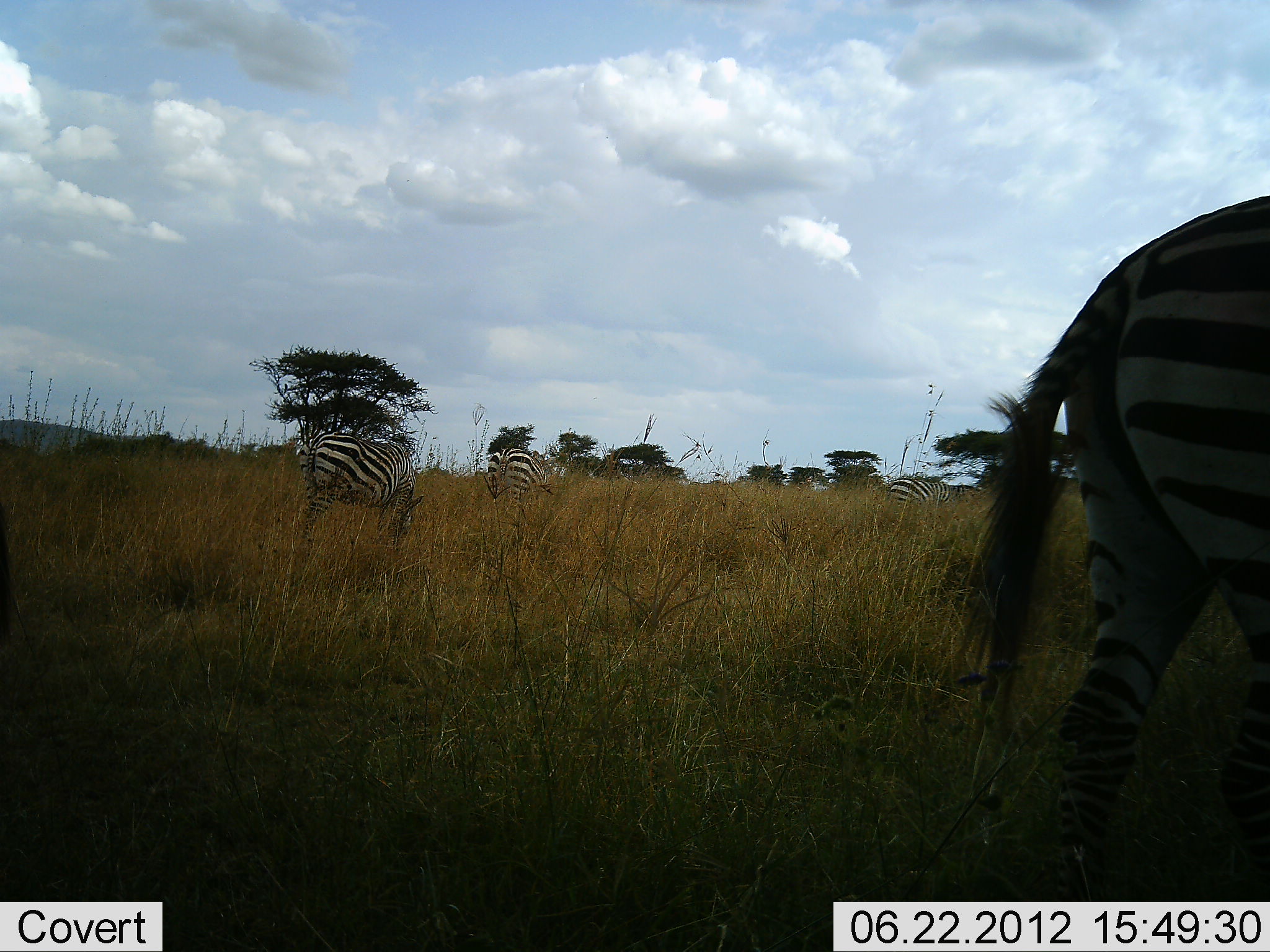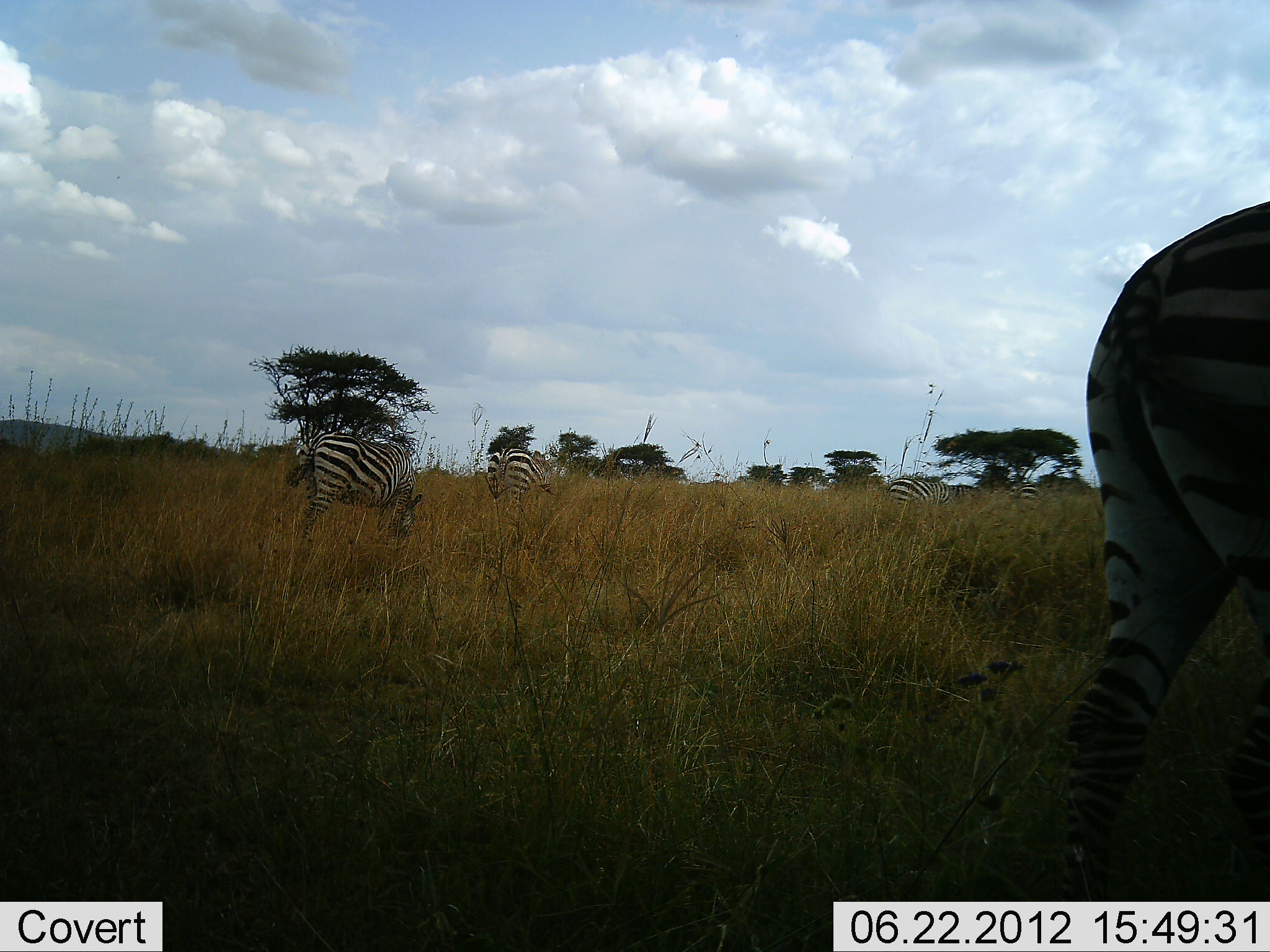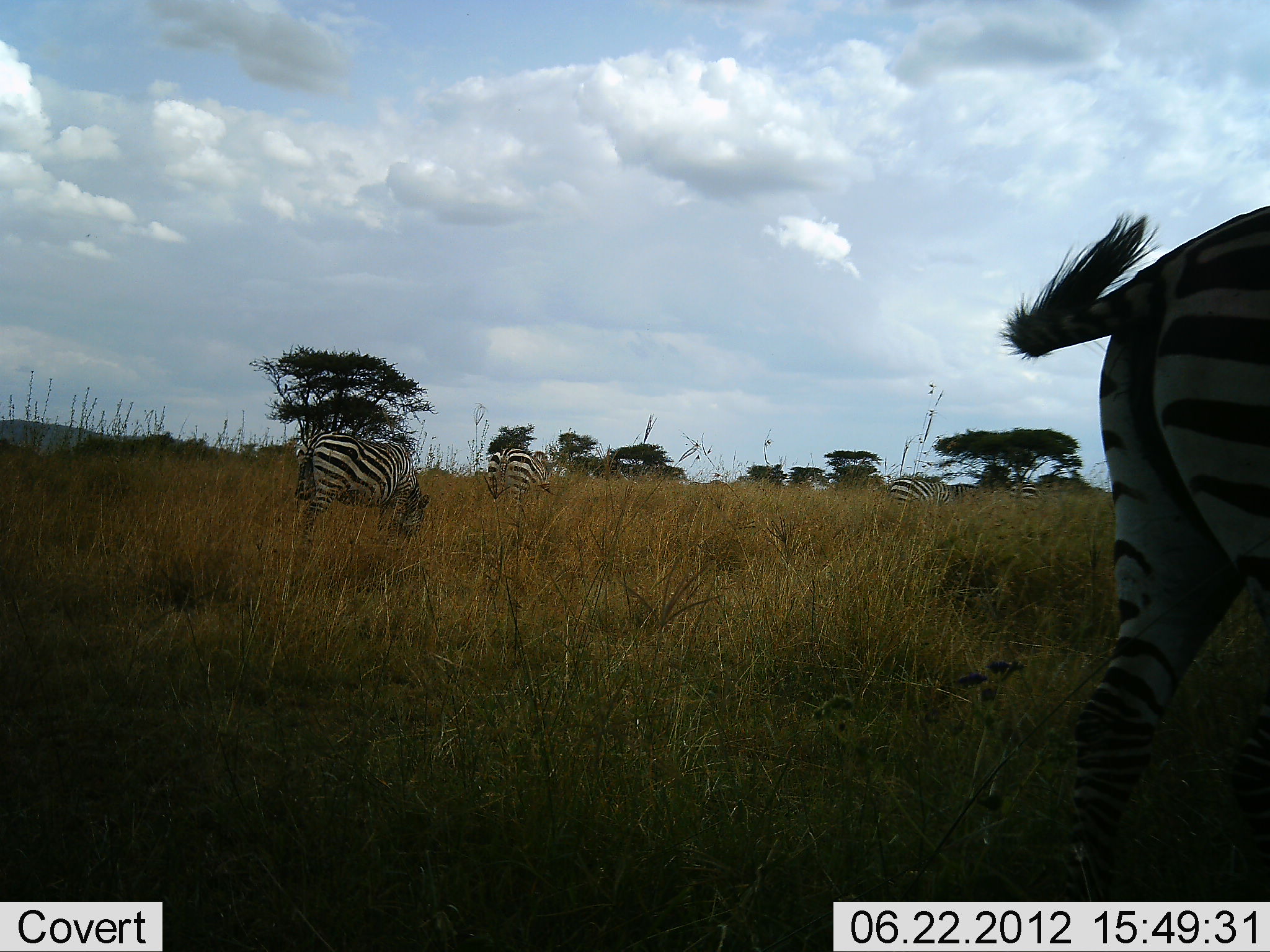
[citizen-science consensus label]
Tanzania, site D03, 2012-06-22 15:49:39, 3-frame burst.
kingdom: Animalia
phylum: Chordata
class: Mammalia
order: Perissodactyla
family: Equidae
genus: Equus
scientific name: Equus quagga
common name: plains zebra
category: zebra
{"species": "zebra (plains zebra) (Equus quagga)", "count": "5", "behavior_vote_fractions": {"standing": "30%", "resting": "0%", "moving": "10%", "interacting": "0%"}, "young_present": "0%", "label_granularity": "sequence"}